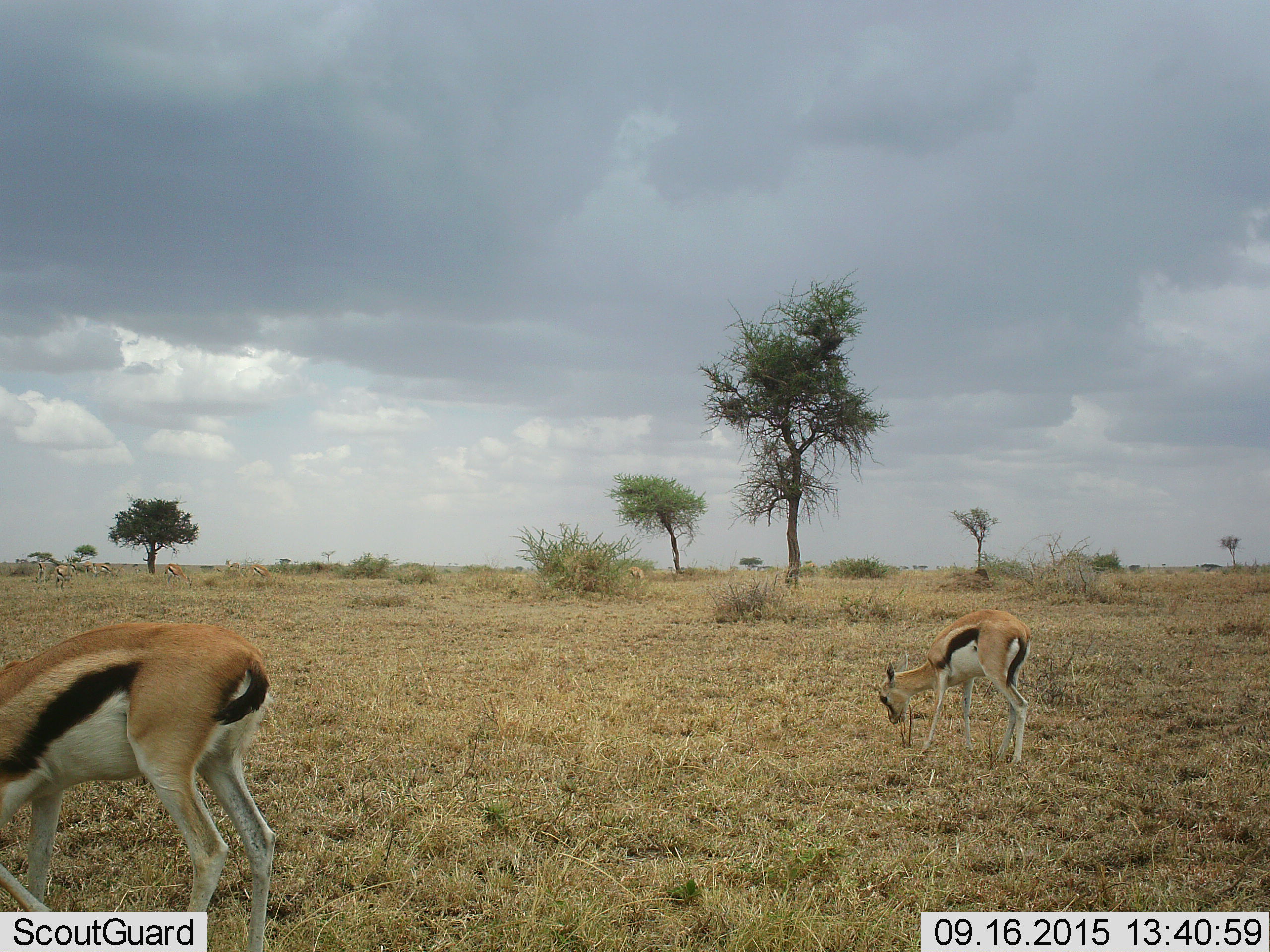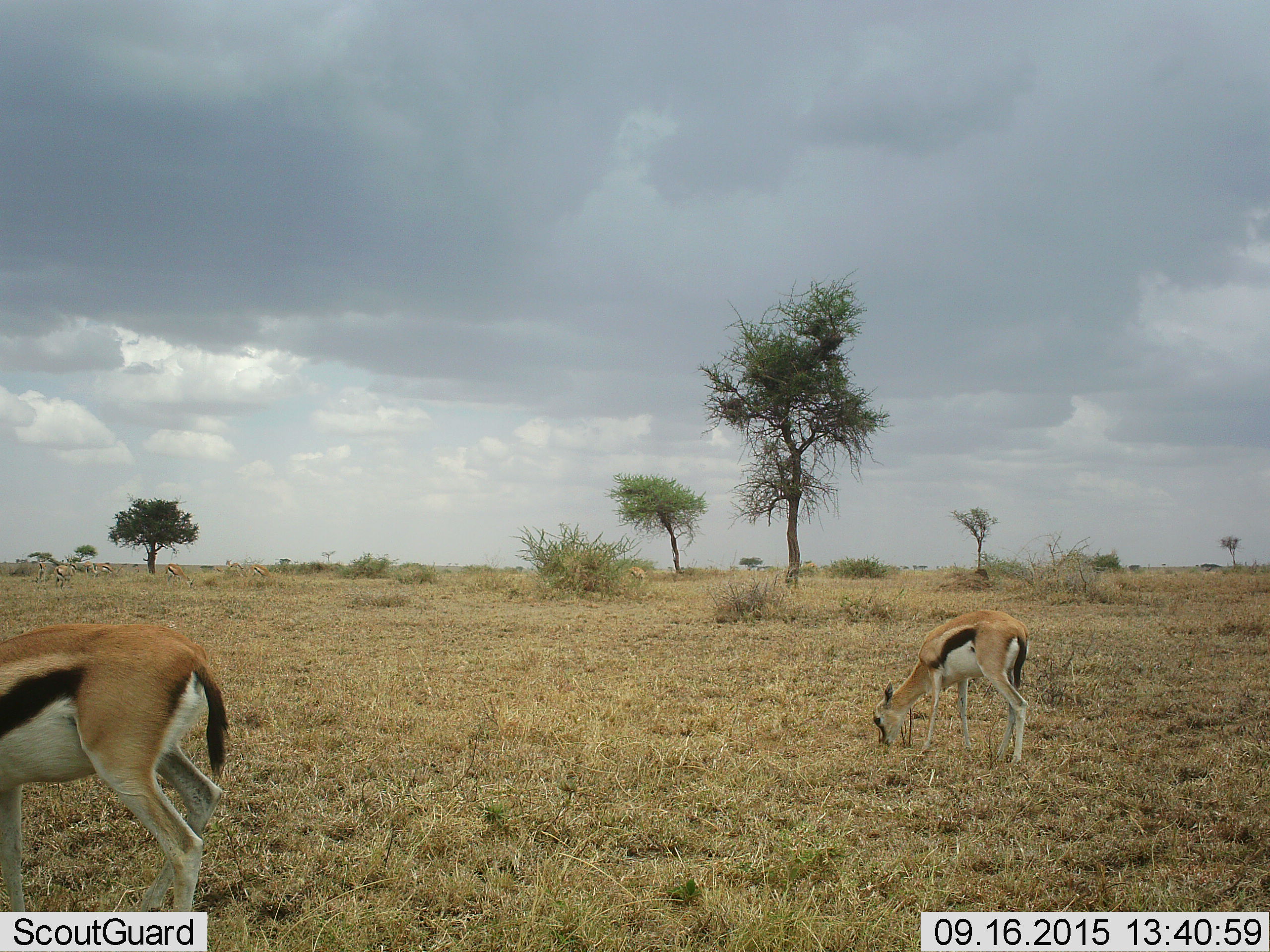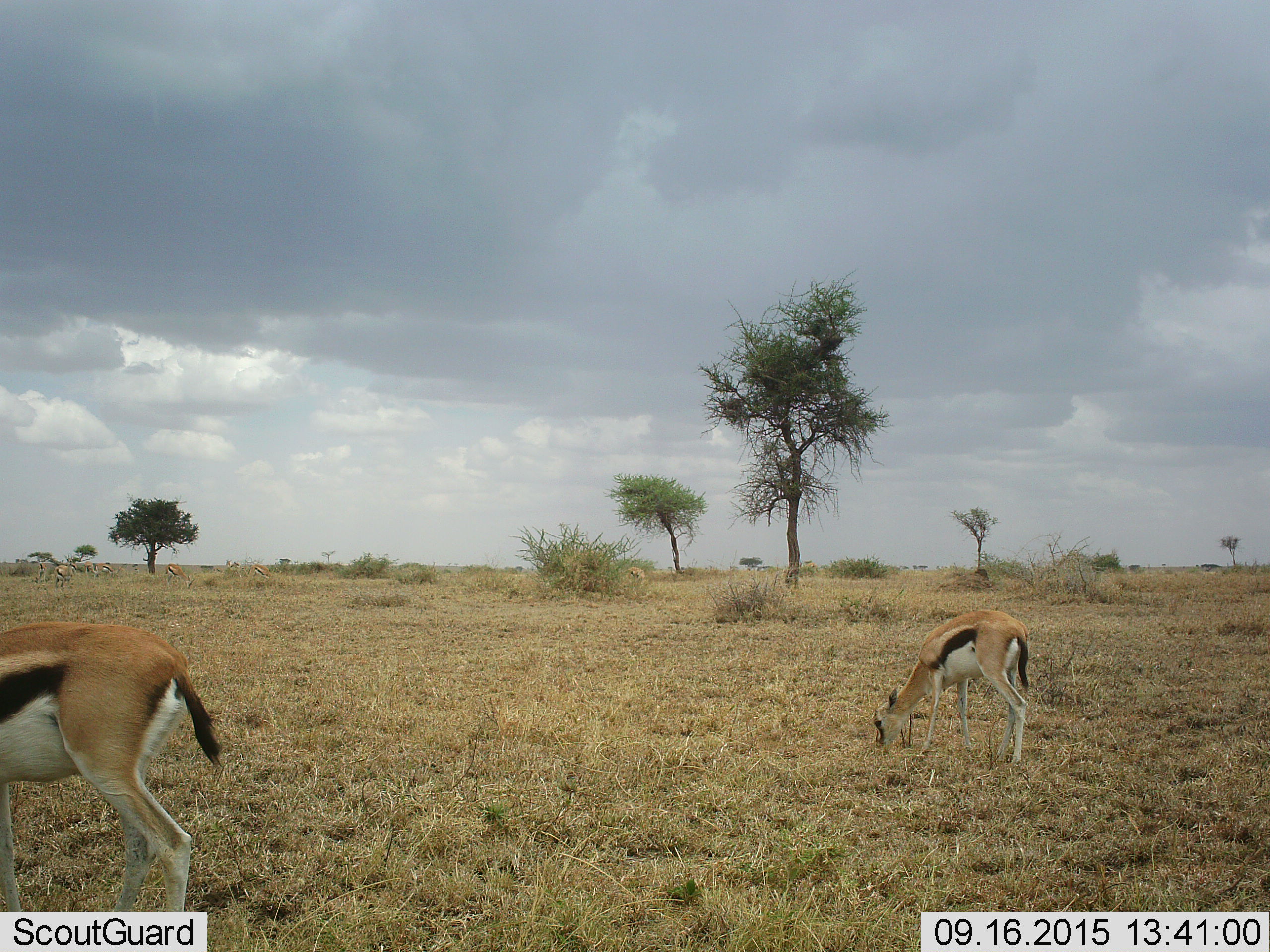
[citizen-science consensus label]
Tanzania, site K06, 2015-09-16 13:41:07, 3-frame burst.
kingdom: Animalia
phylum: Chordata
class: Mammalia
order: Artiodactyla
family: Bovidae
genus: Eudorcas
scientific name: Eudorcas thomsonii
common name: thomson's gazelle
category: gazellethomsons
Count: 8.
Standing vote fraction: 38%.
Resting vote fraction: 0%.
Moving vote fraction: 25%.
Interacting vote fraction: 0%.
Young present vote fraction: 25%.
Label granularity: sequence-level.